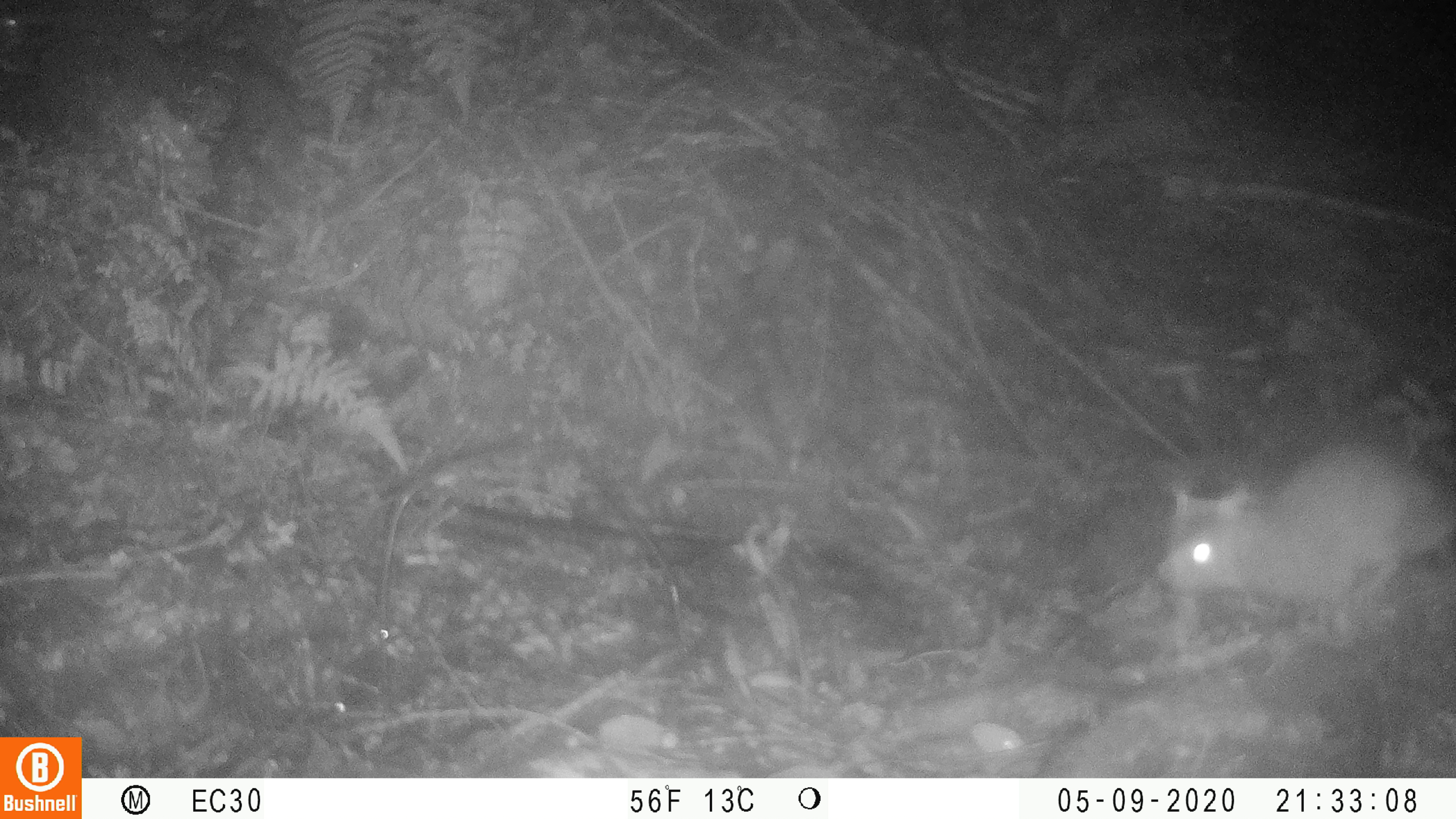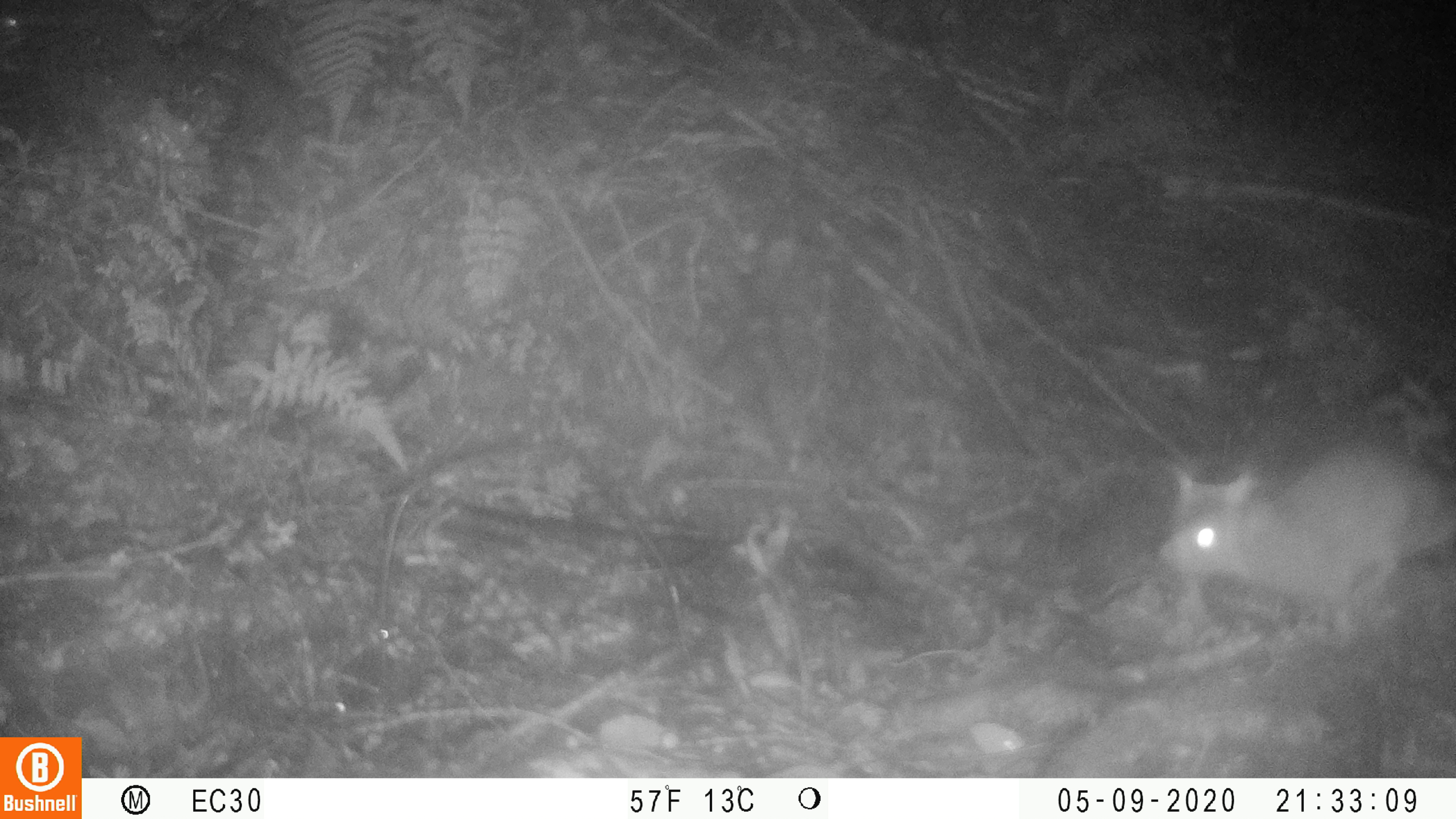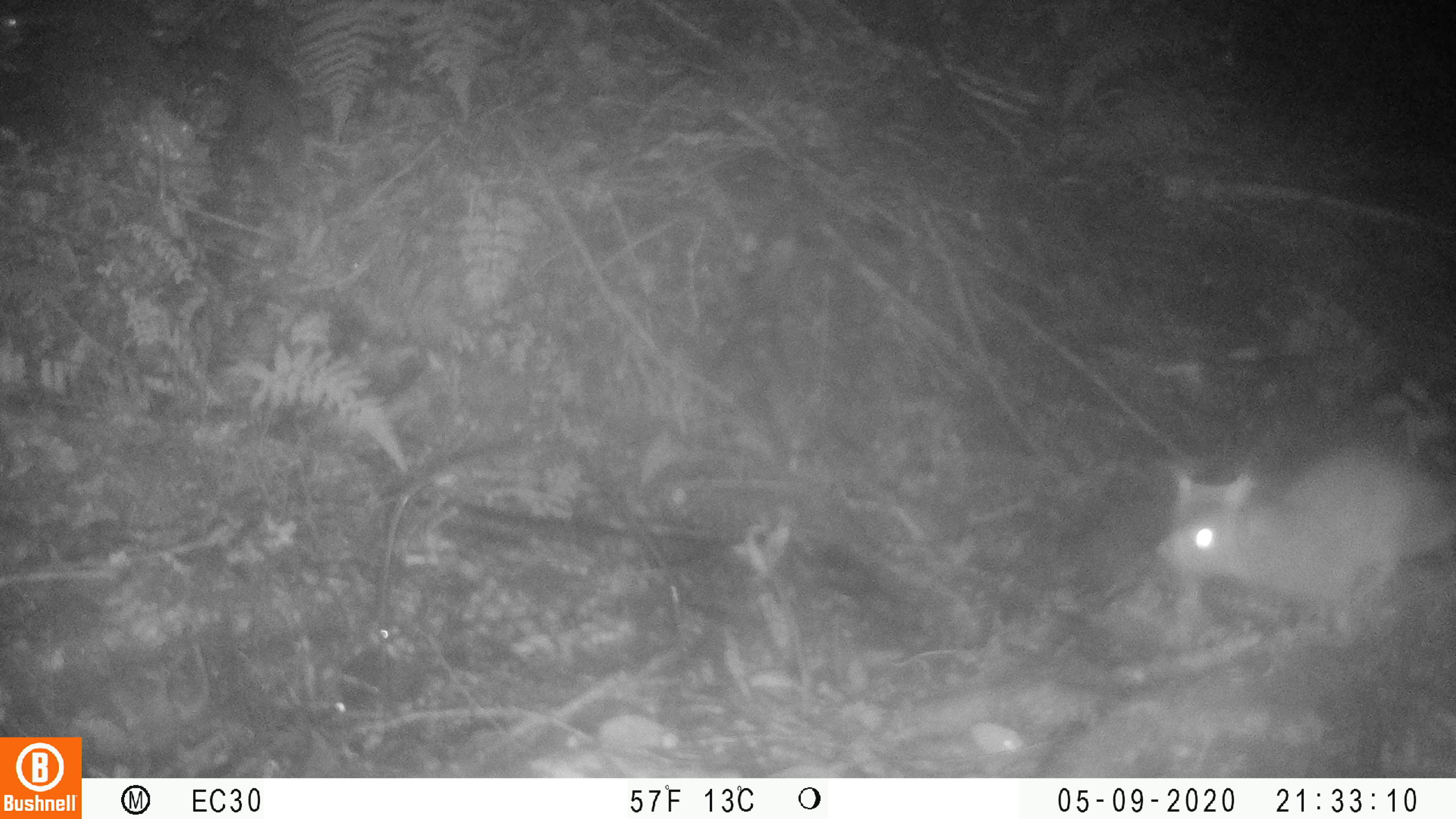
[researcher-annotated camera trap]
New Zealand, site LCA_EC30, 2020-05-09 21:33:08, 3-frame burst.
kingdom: Animalia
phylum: Chordata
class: Mammalia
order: Rodentia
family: Muridae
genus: Rattus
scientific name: Rattus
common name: rat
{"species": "rat (Rattus)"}